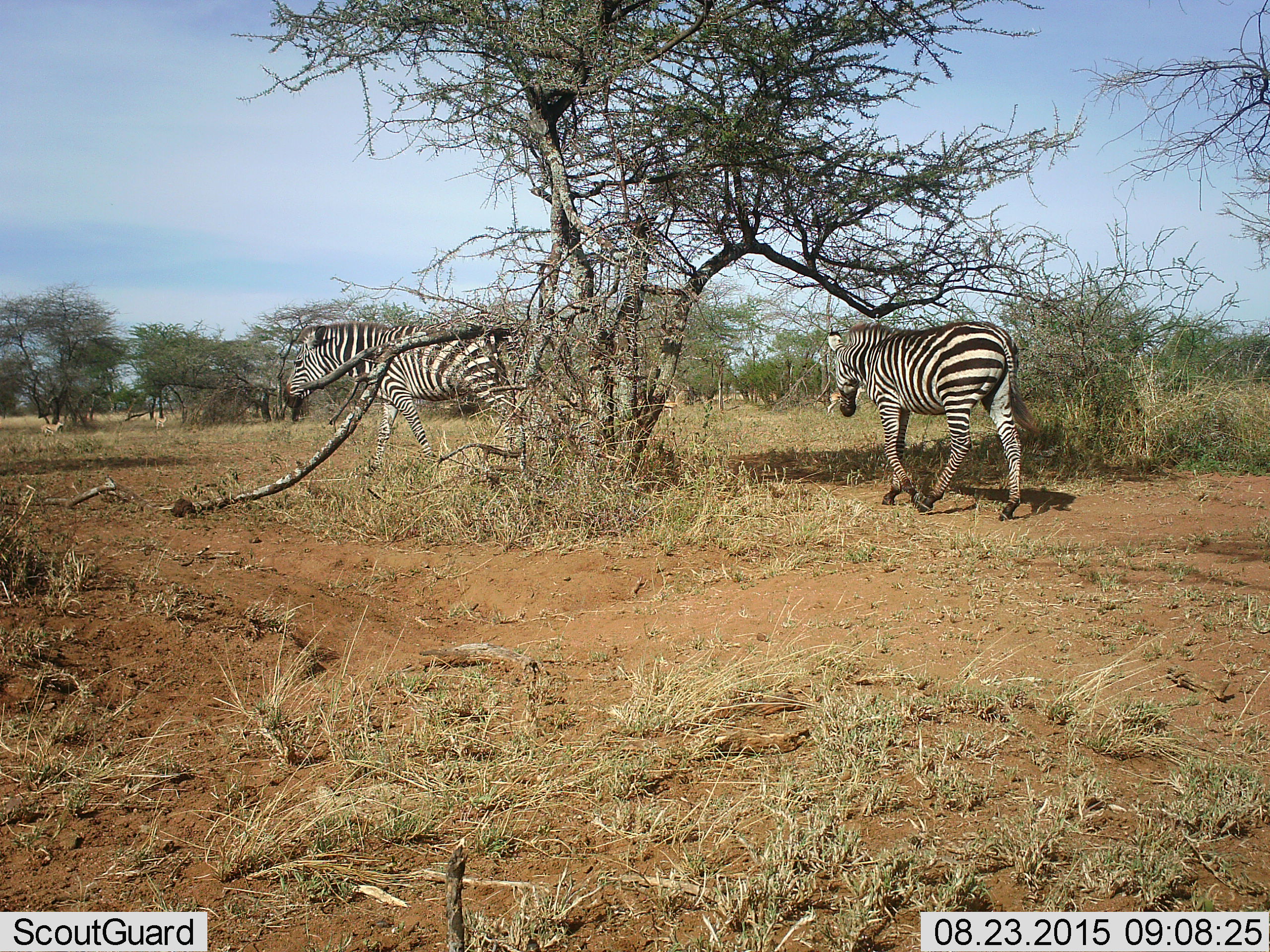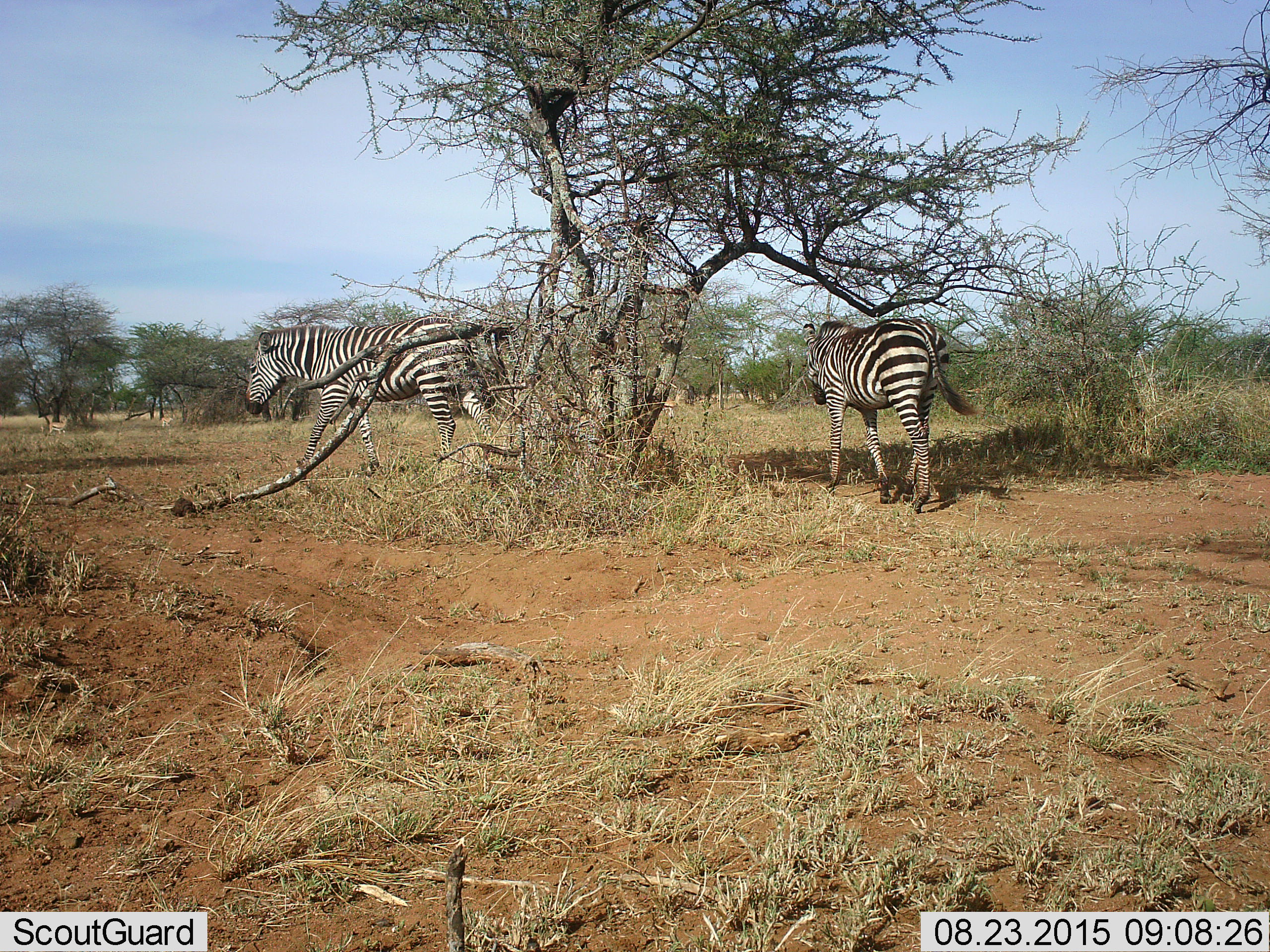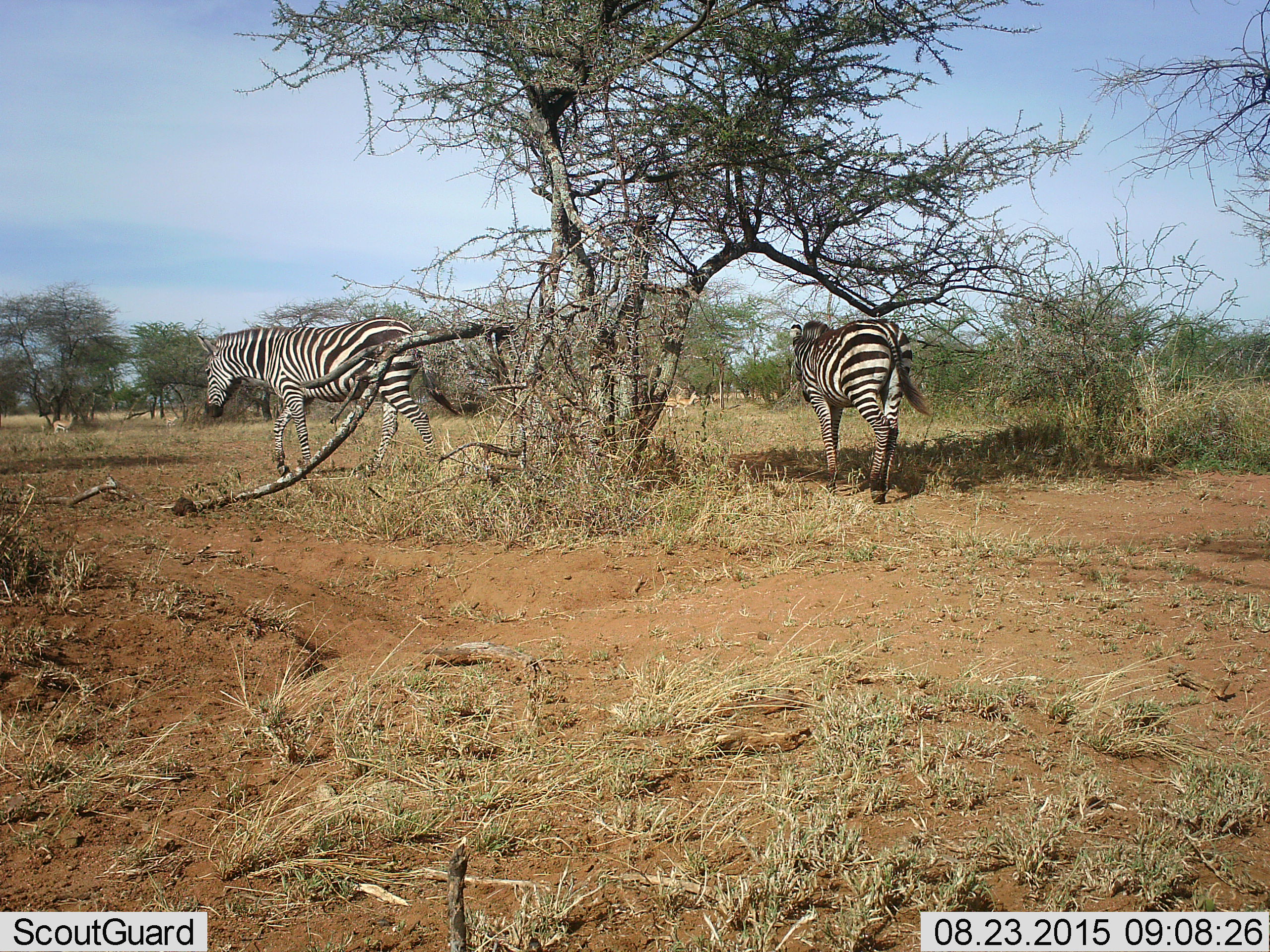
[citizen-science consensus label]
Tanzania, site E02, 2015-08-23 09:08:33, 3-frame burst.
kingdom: Animalia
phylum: Chordata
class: Mammalia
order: Perissodactyla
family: Equidae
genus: Equus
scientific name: Equus quagga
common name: plains zebra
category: zebra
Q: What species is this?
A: Zebra (plains zebra) (Equus quagga).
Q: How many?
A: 2.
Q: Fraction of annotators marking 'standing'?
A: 6%.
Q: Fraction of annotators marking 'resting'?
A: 0%.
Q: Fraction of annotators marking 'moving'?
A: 100%.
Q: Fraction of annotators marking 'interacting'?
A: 6%.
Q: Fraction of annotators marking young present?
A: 6%.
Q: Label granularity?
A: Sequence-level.